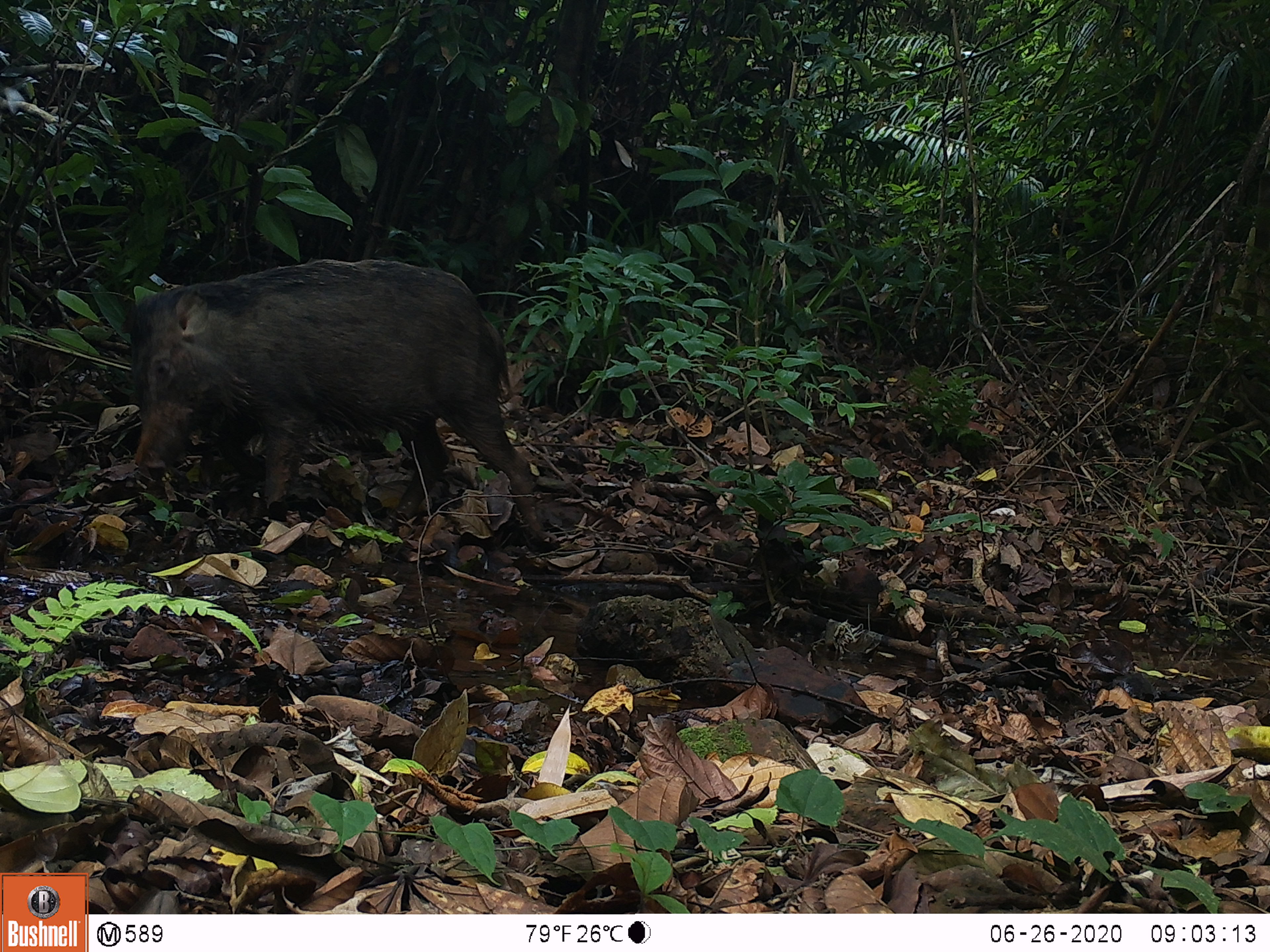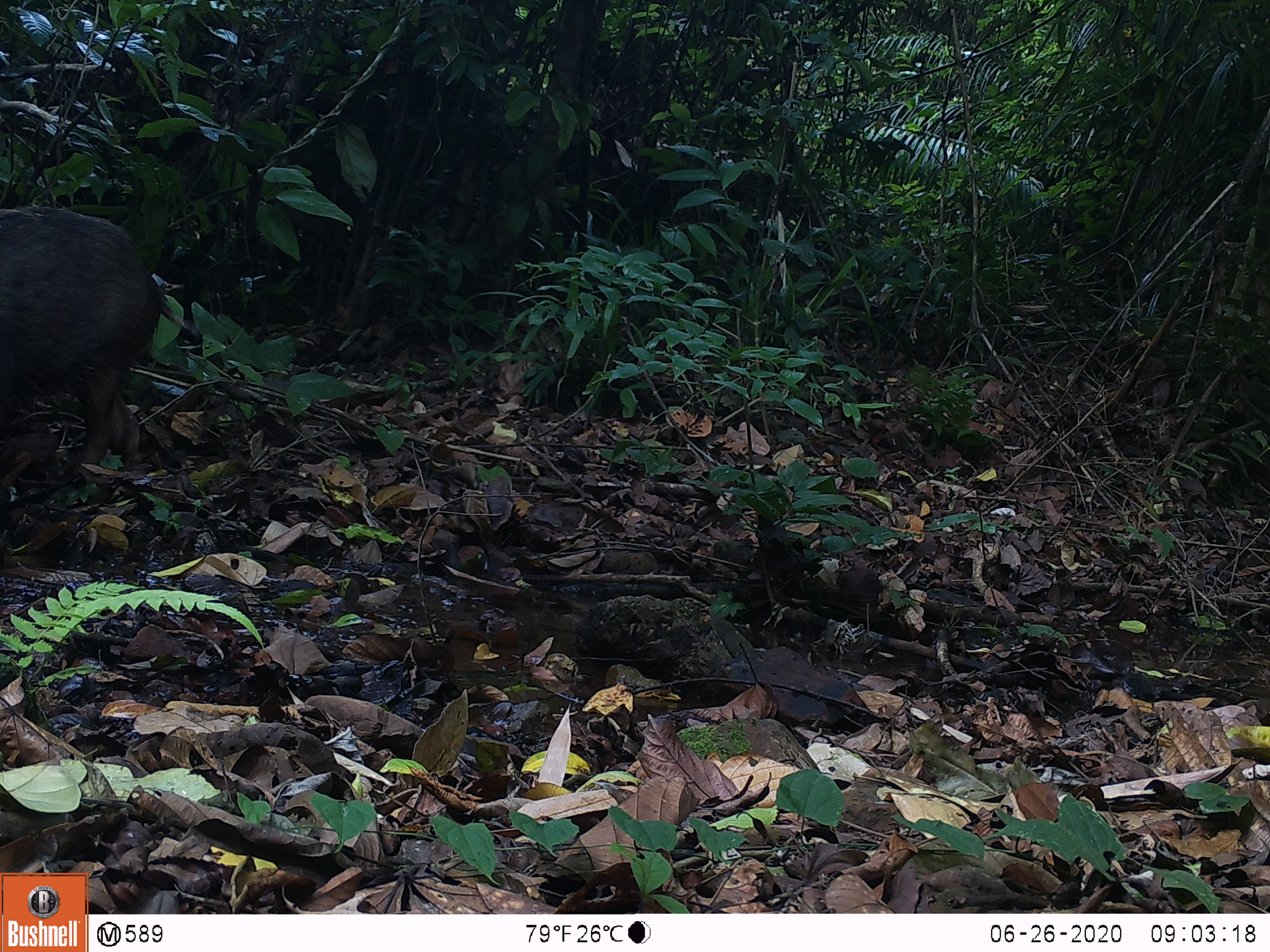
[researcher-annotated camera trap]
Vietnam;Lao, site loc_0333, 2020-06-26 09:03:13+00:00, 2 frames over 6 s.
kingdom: Animalia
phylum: Chordata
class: Mammalia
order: Artiodactyla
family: Suidae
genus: Sus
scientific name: Sus scrofa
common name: eurasian wild pig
Eurasian wild pig (Sus scrofa). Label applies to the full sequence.